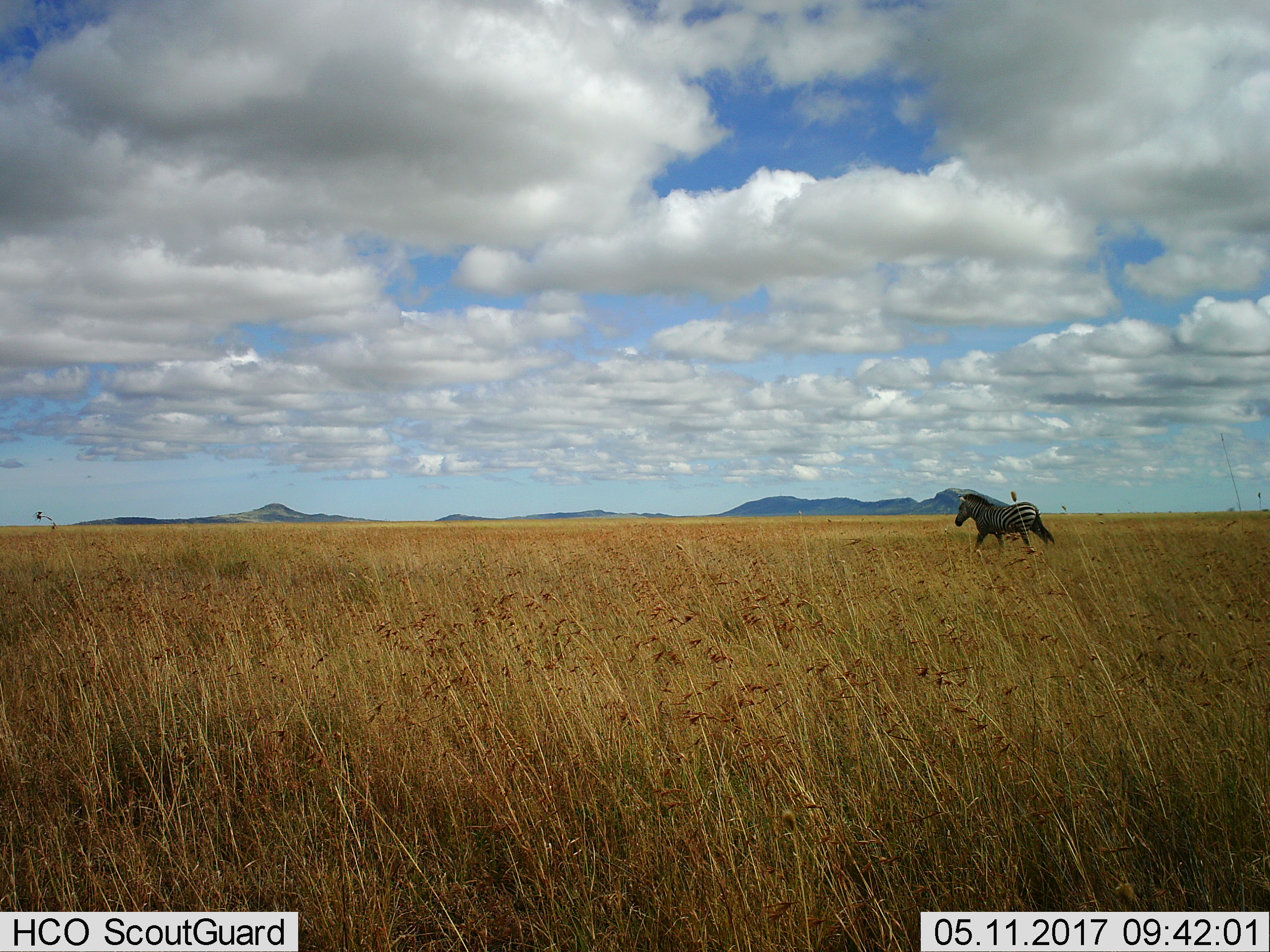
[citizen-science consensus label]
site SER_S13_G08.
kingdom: Animalia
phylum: Chordata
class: Mammalia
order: Perissodactyla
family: Equidae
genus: Equus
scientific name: Equus quagga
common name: plains zebra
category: zebraplains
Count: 1.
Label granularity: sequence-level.